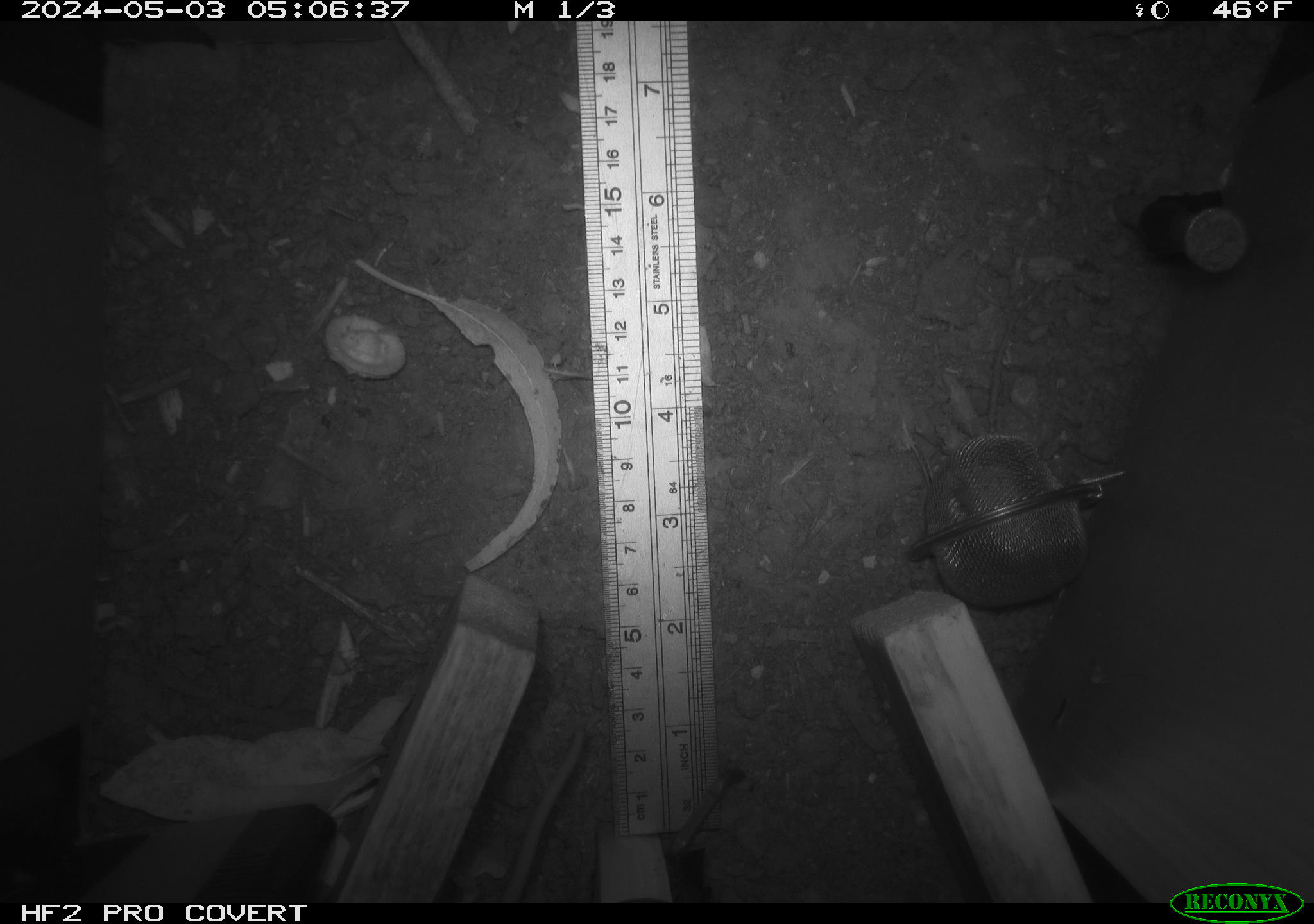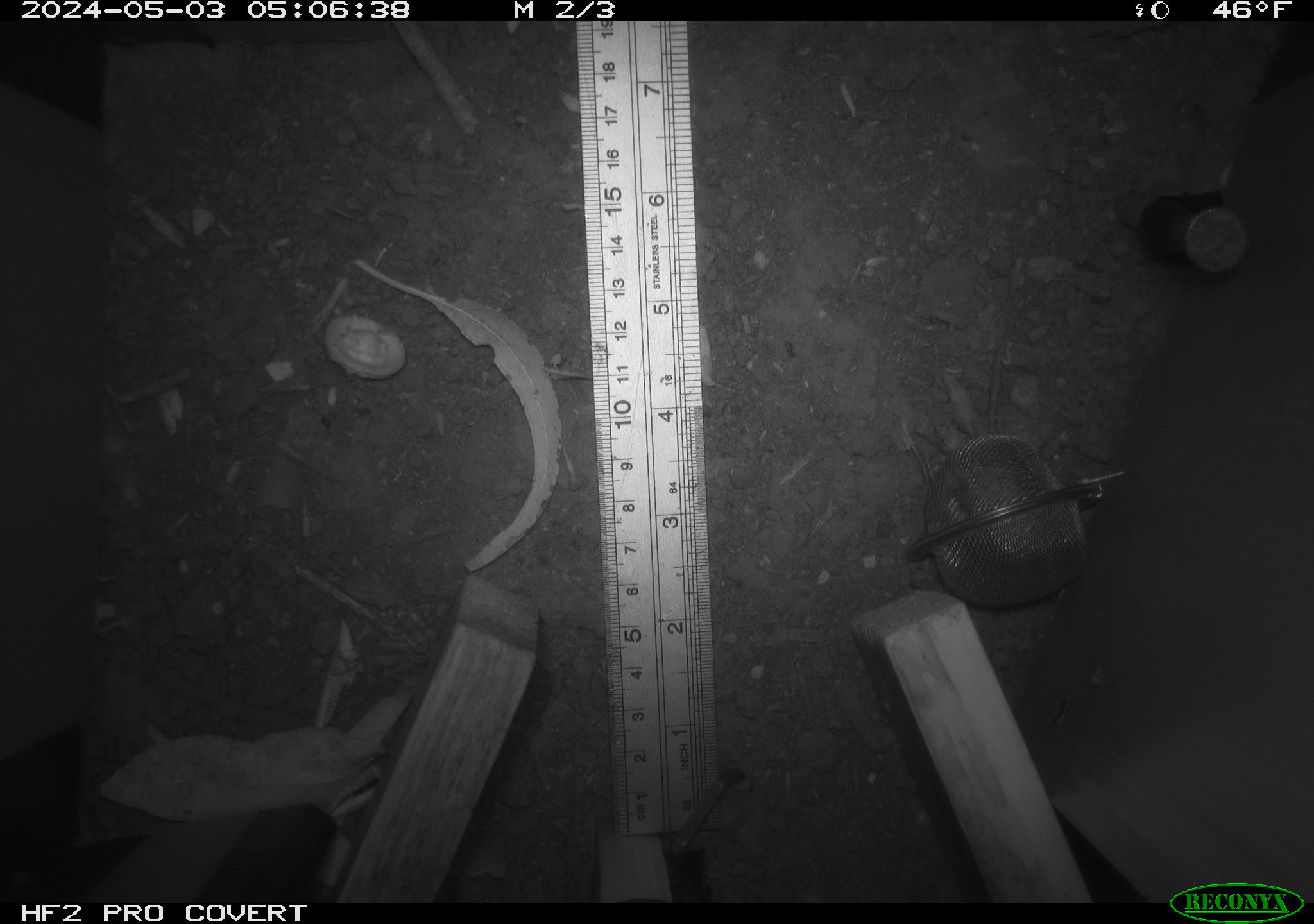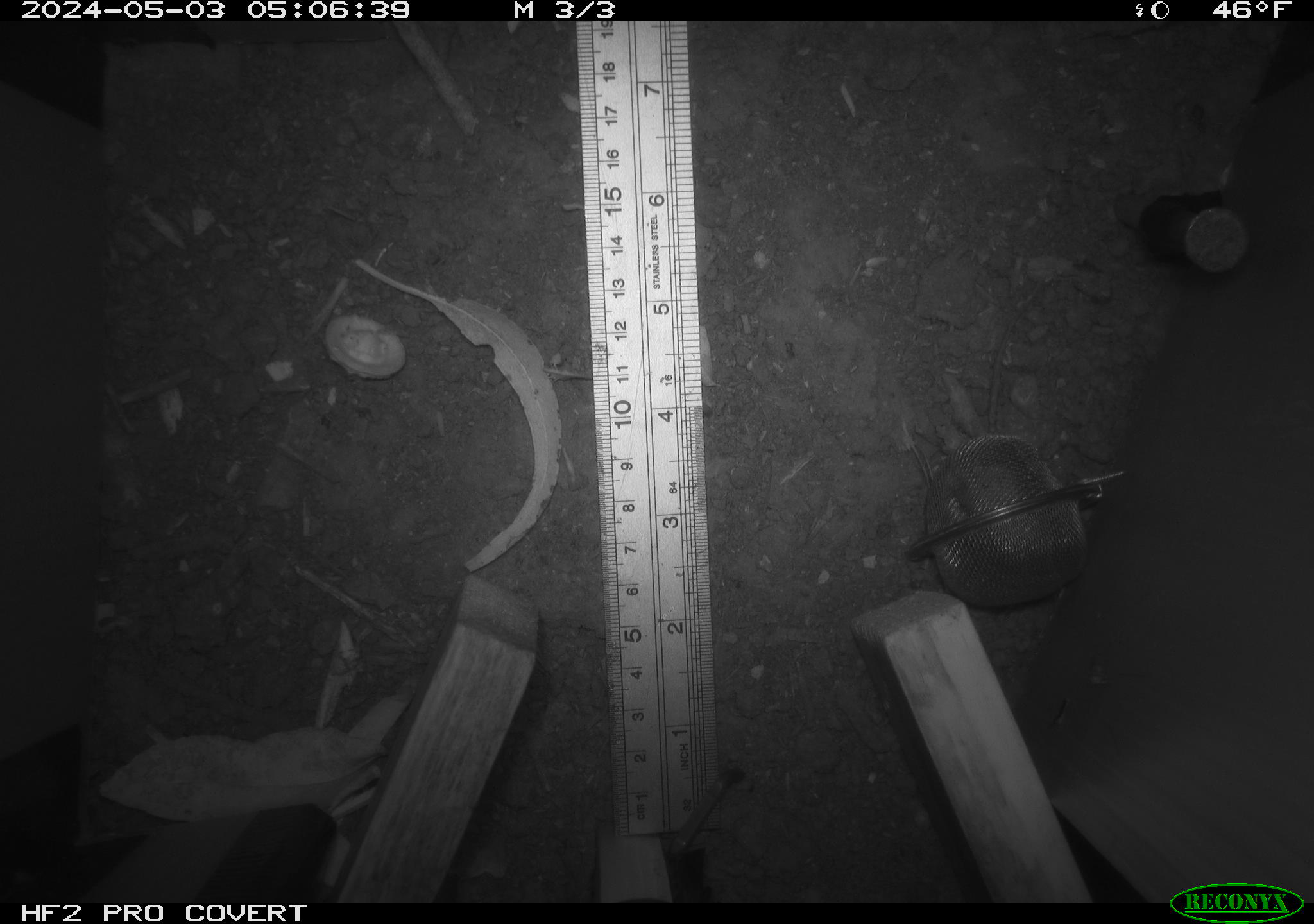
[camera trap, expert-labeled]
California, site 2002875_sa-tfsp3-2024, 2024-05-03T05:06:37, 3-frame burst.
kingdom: Animalia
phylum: Chordata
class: Mammalia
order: Rodentia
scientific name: Rodentia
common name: mouse species